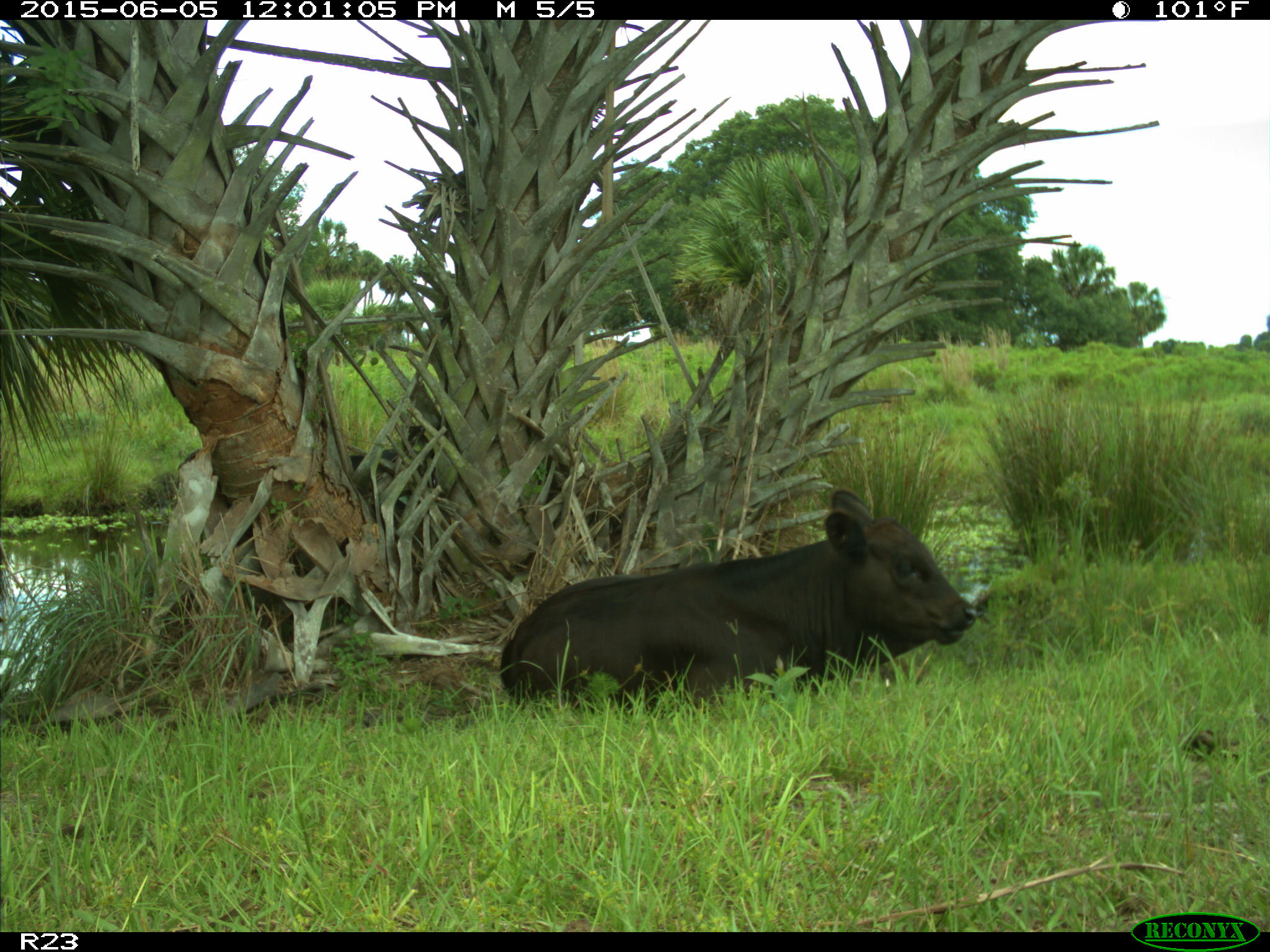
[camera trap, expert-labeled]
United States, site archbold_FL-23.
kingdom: Animalia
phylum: Chordata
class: Mammalia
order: Artiodactyla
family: Bovidae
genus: Bos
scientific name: Bos taurus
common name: domestic cow